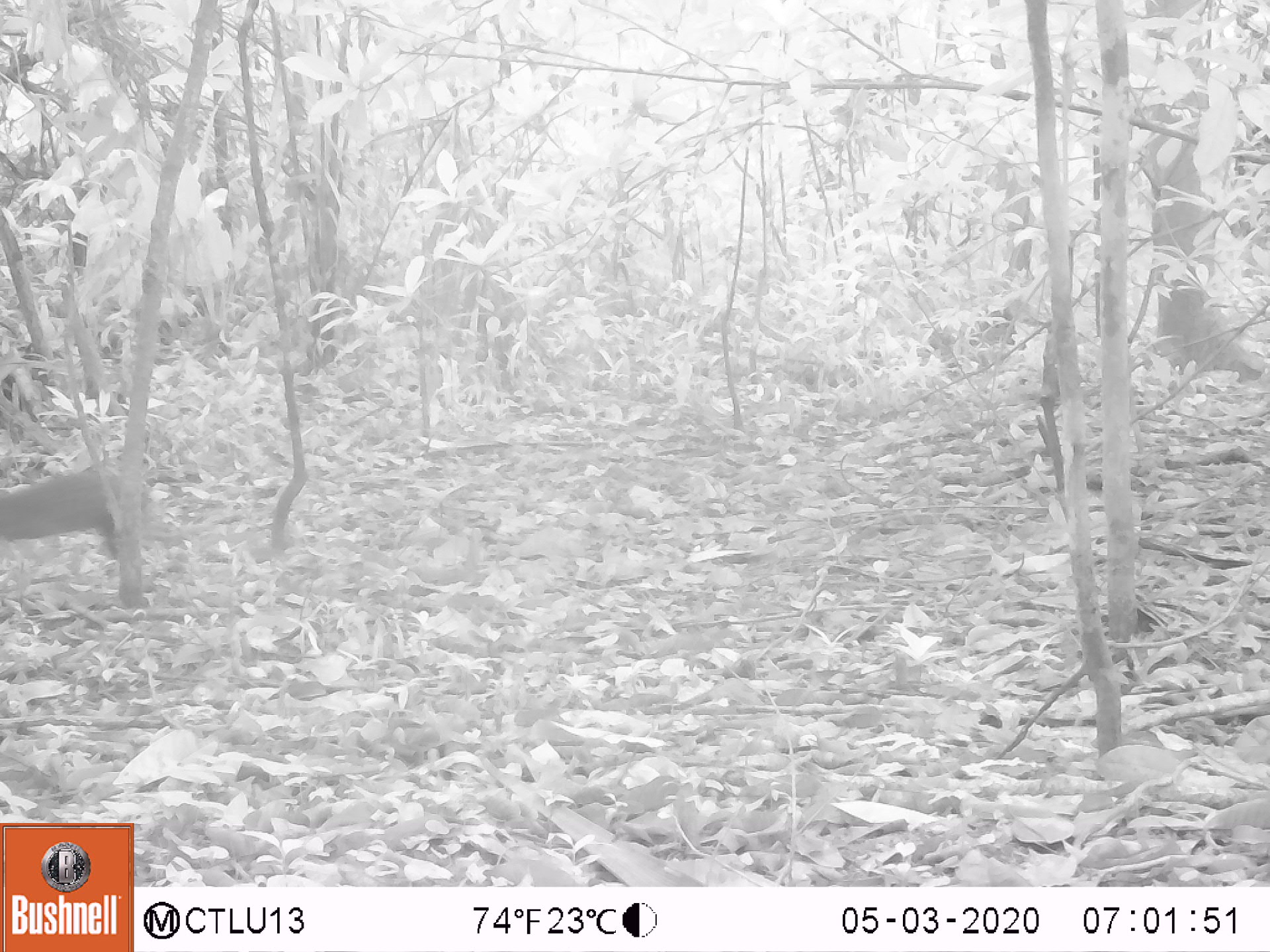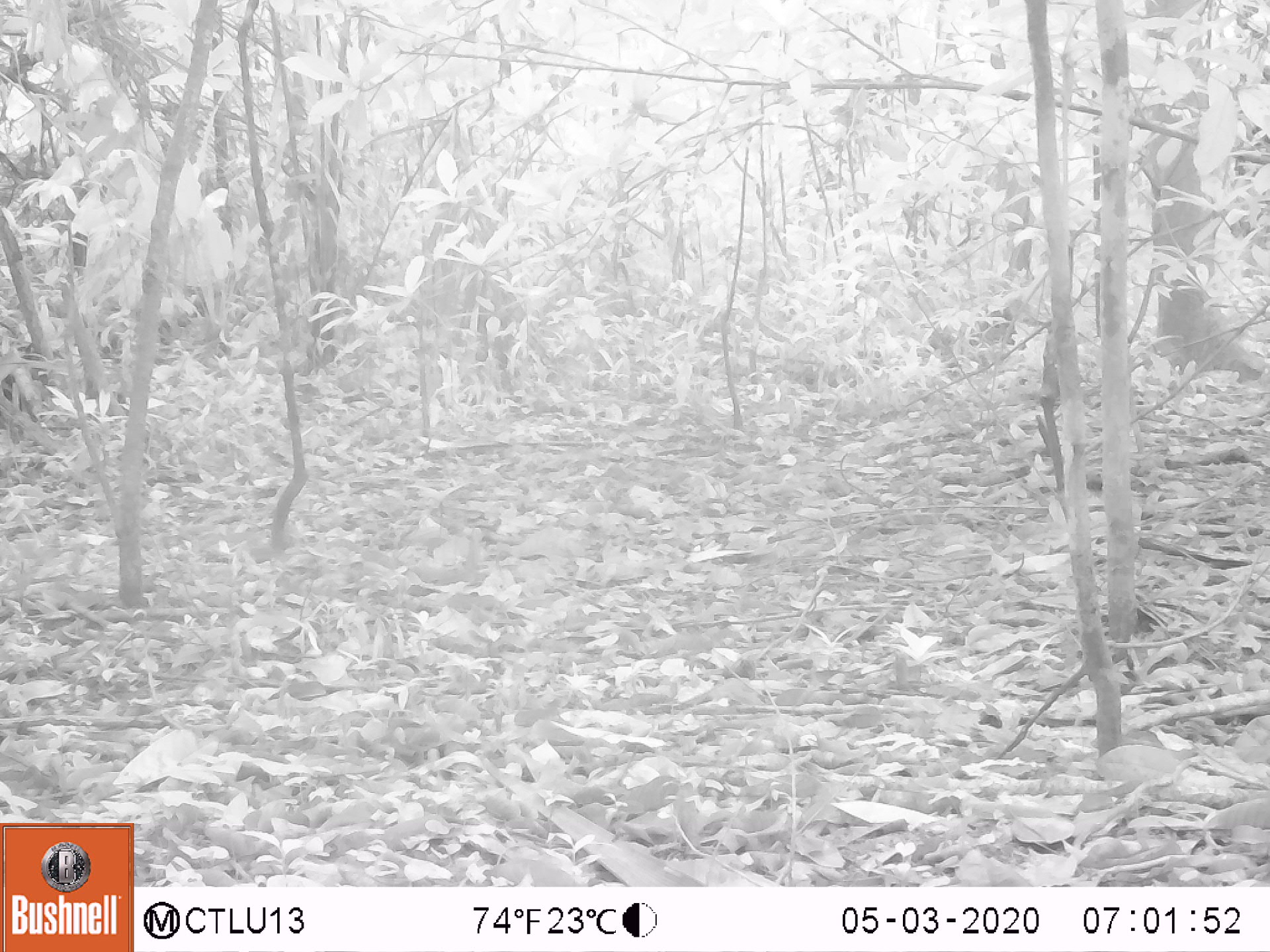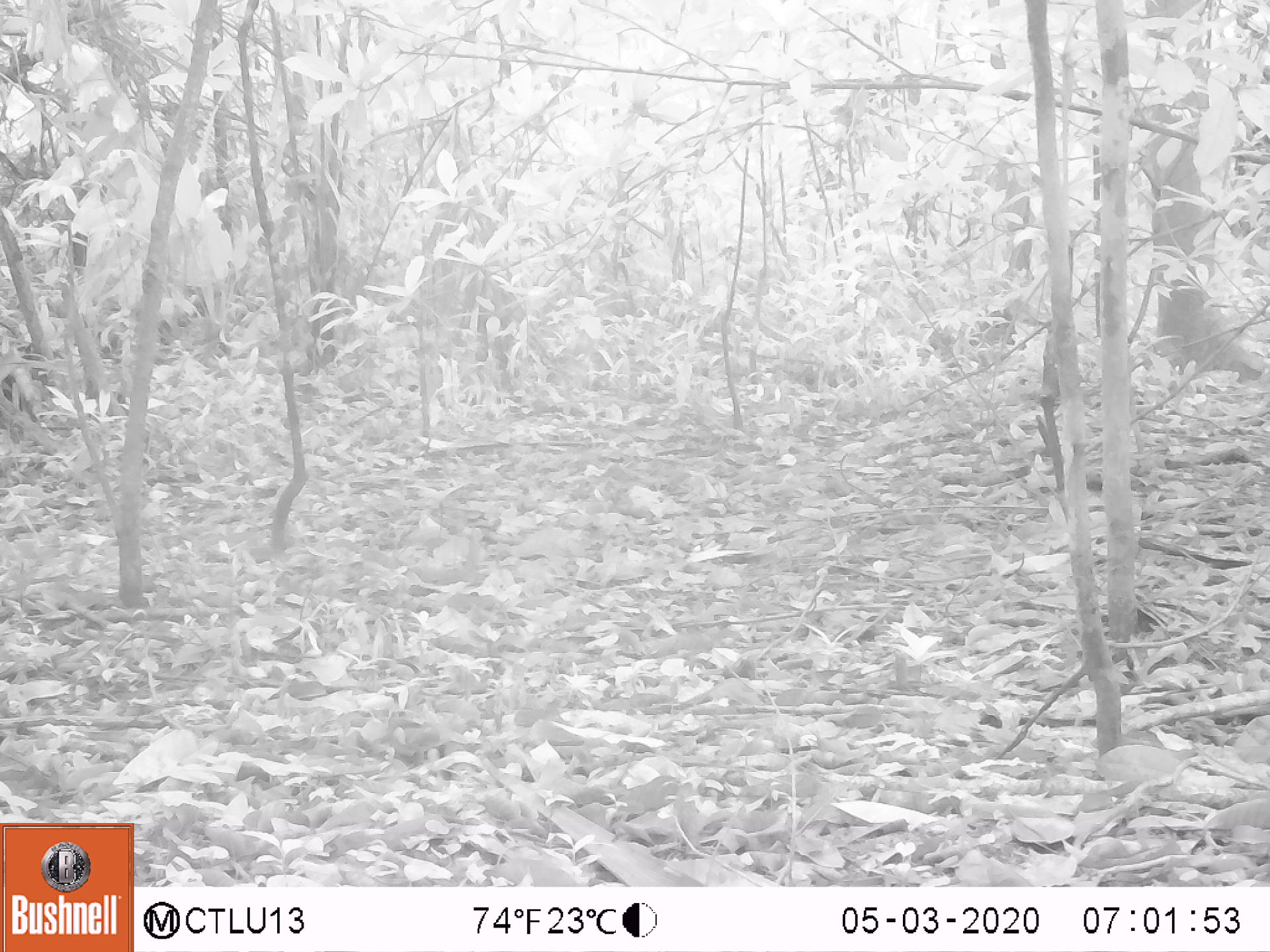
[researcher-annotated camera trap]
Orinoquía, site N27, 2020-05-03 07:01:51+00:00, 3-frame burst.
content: unidentified animal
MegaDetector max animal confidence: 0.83